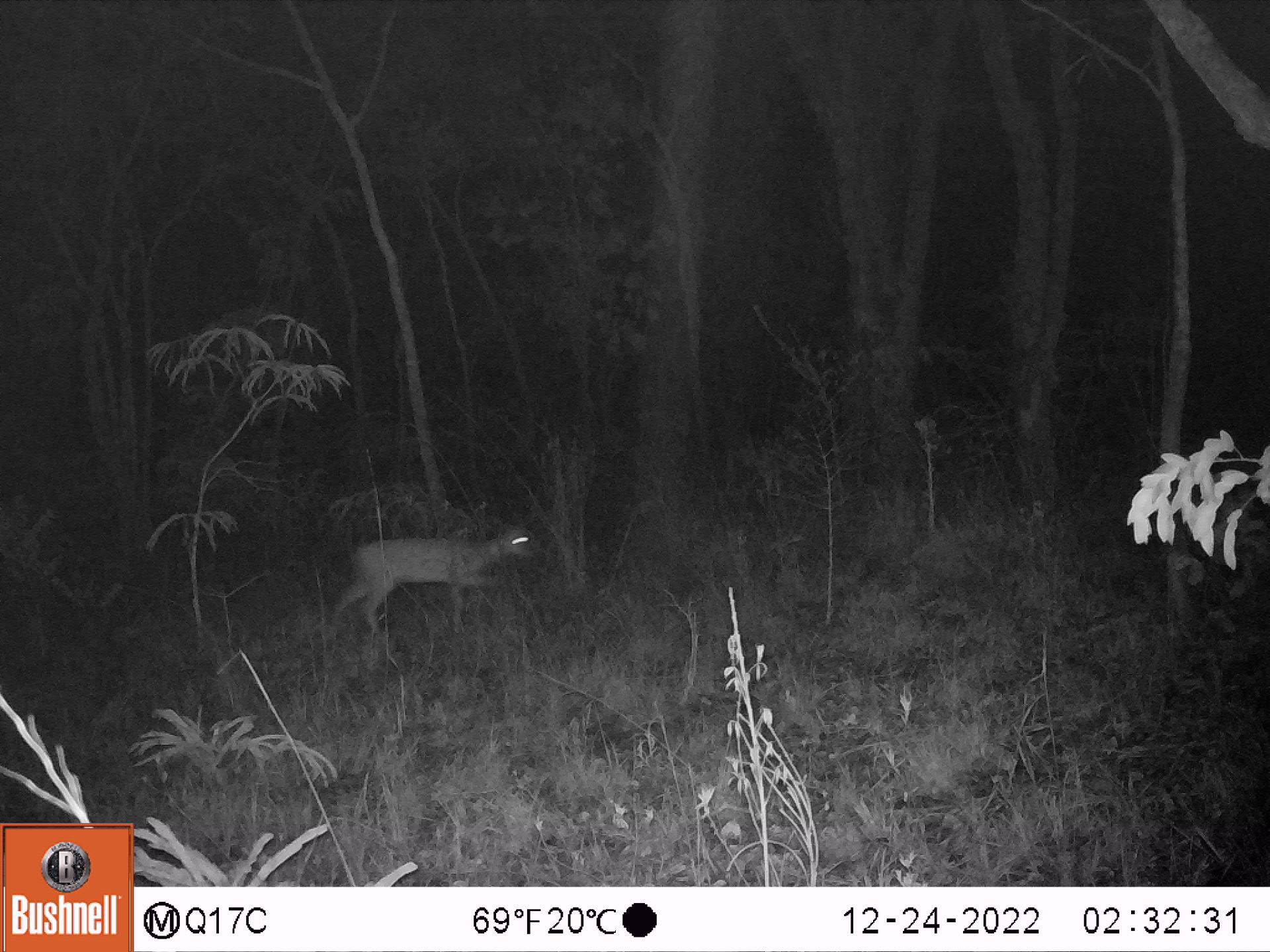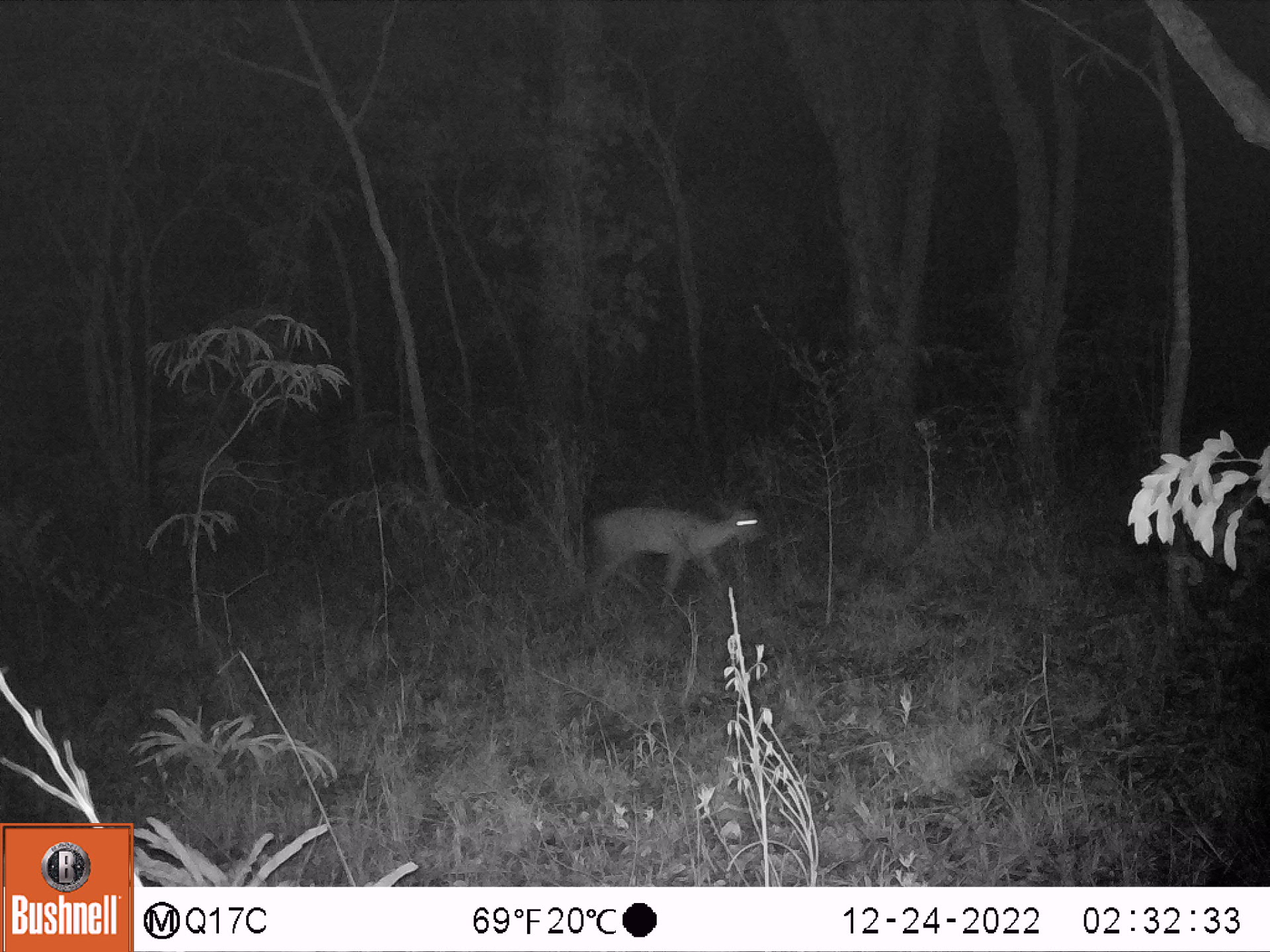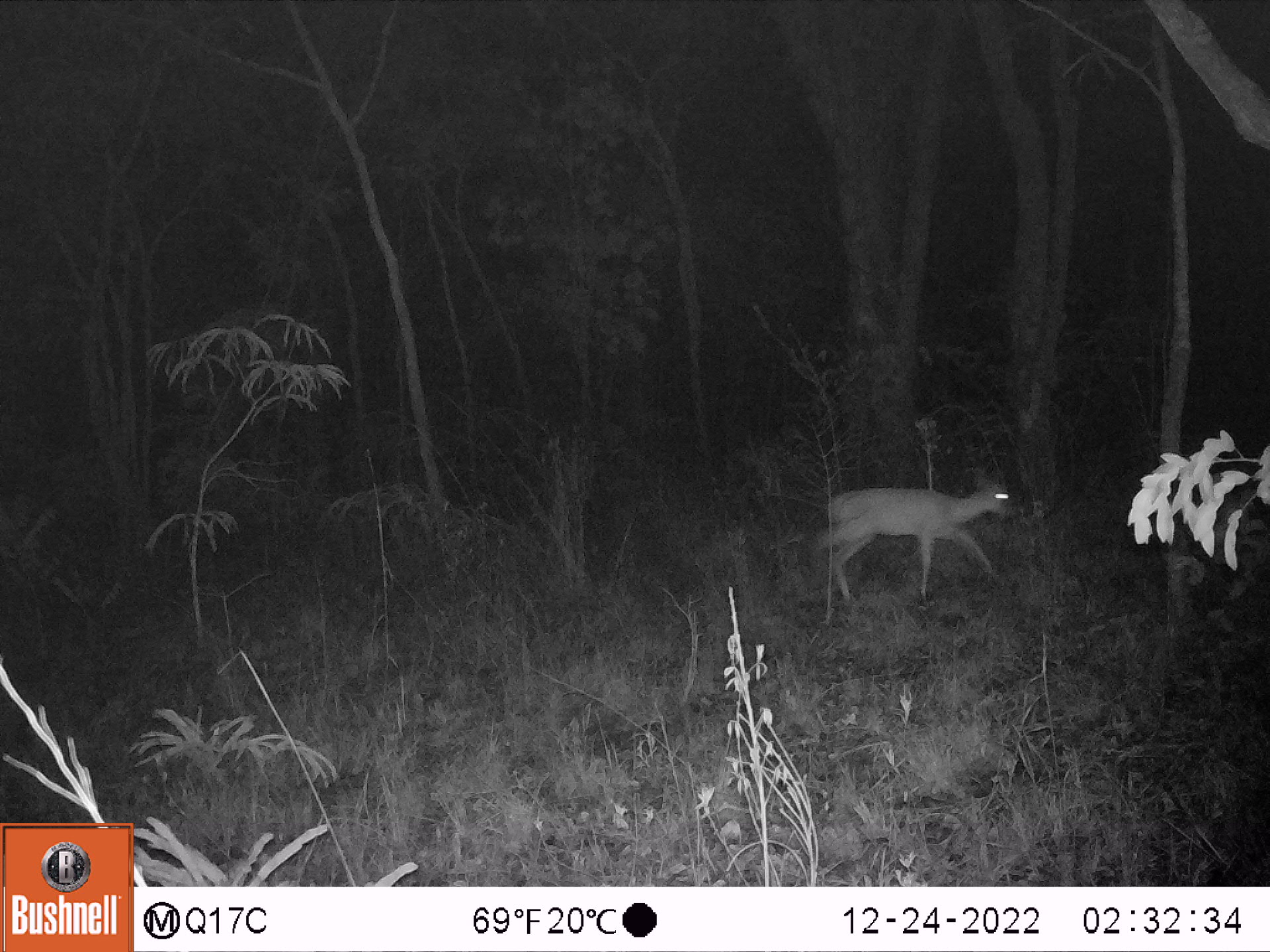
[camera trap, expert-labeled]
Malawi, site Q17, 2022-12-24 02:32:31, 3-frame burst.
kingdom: Animalia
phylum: Chordata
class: Mammalia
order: Artiodactyla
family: Bovidae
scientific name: Antilopinae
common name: small antelope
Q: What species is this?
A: Small antelope (Antilopinae).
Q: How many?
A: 1.